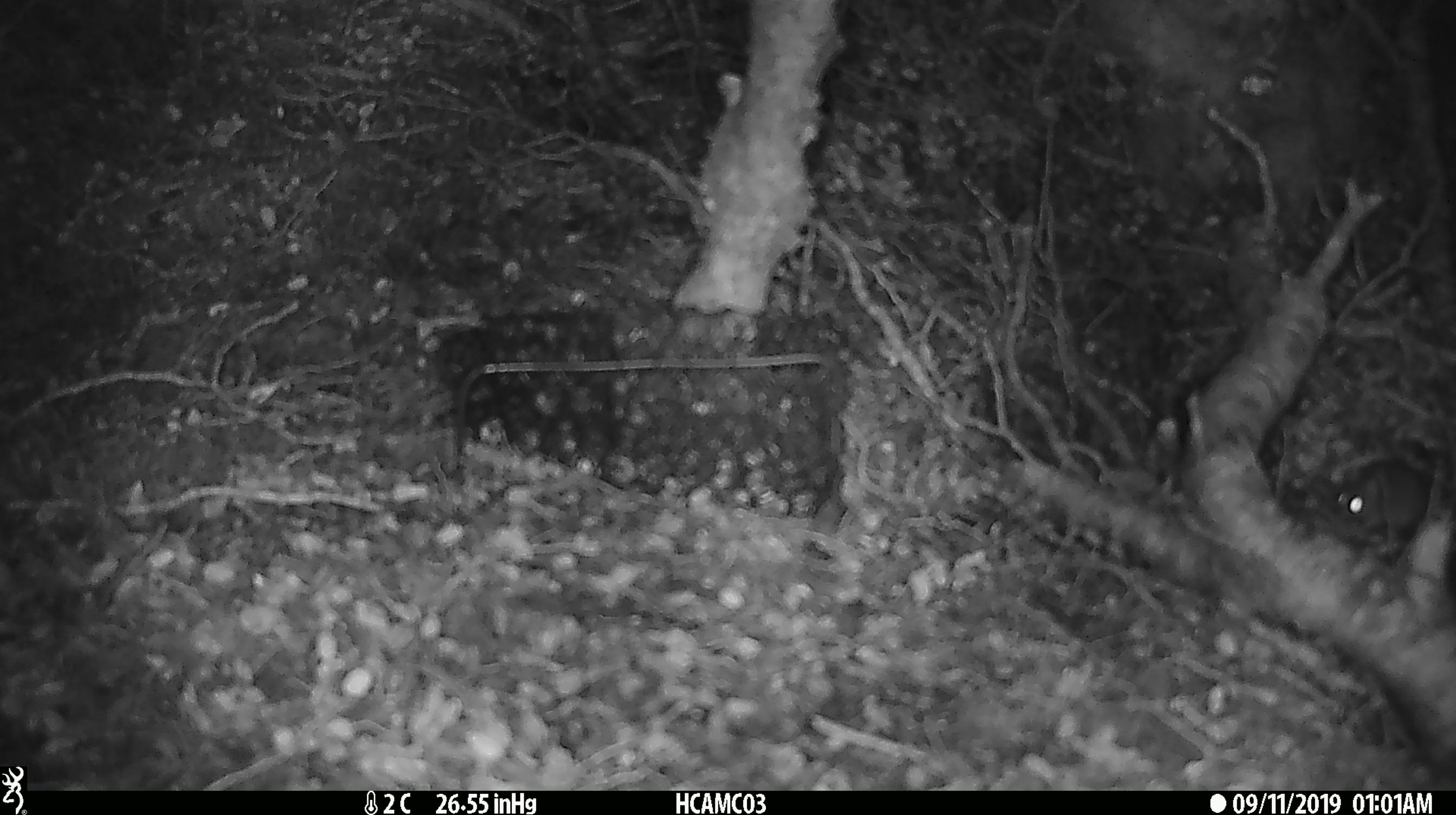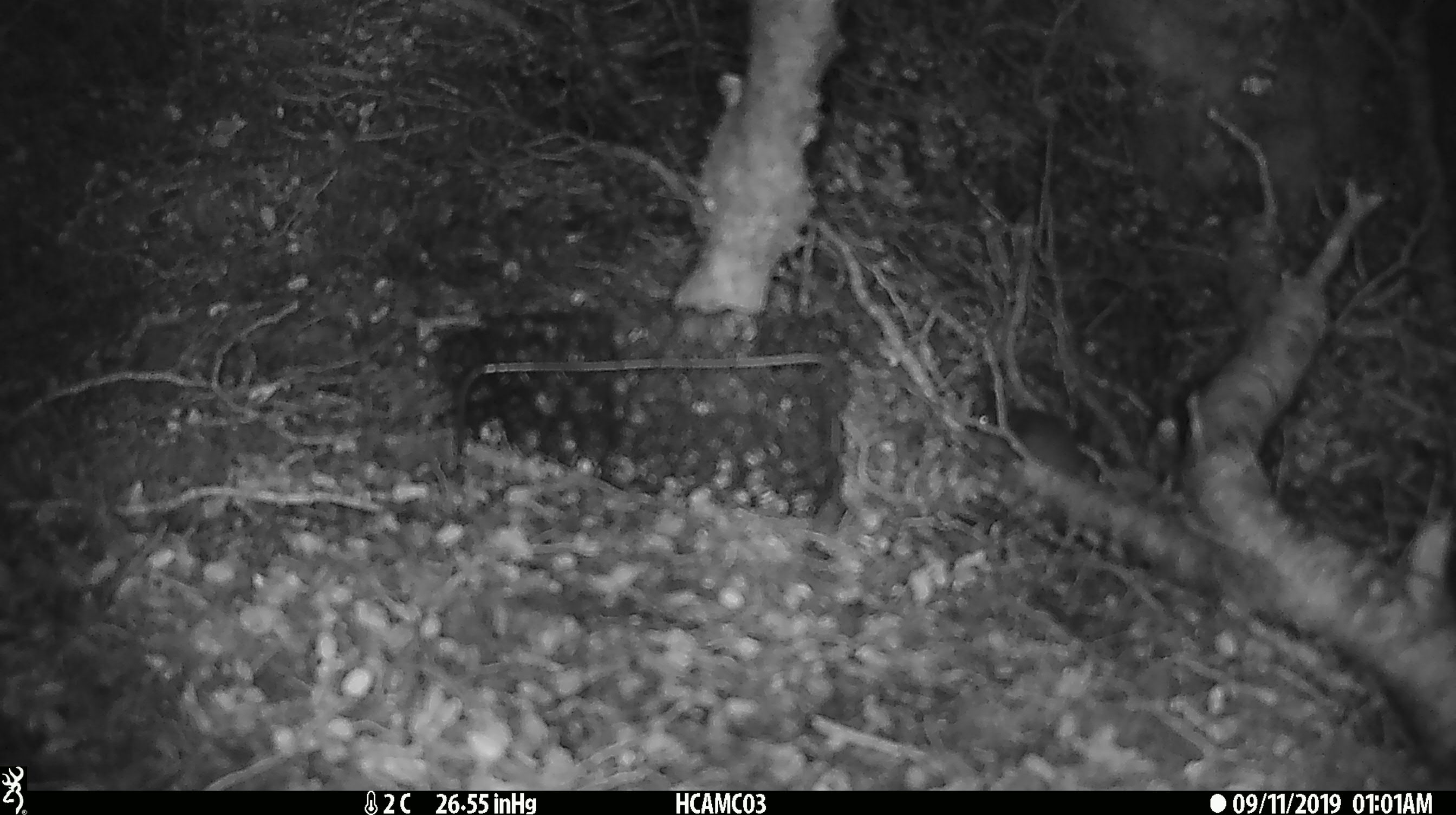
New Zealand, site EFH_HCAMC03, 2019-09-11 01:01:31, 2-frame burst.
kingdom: Animalia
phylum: Chordata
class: Mammalia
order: Rodentia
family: Muridae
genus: Mus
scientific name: Mus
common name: mouse